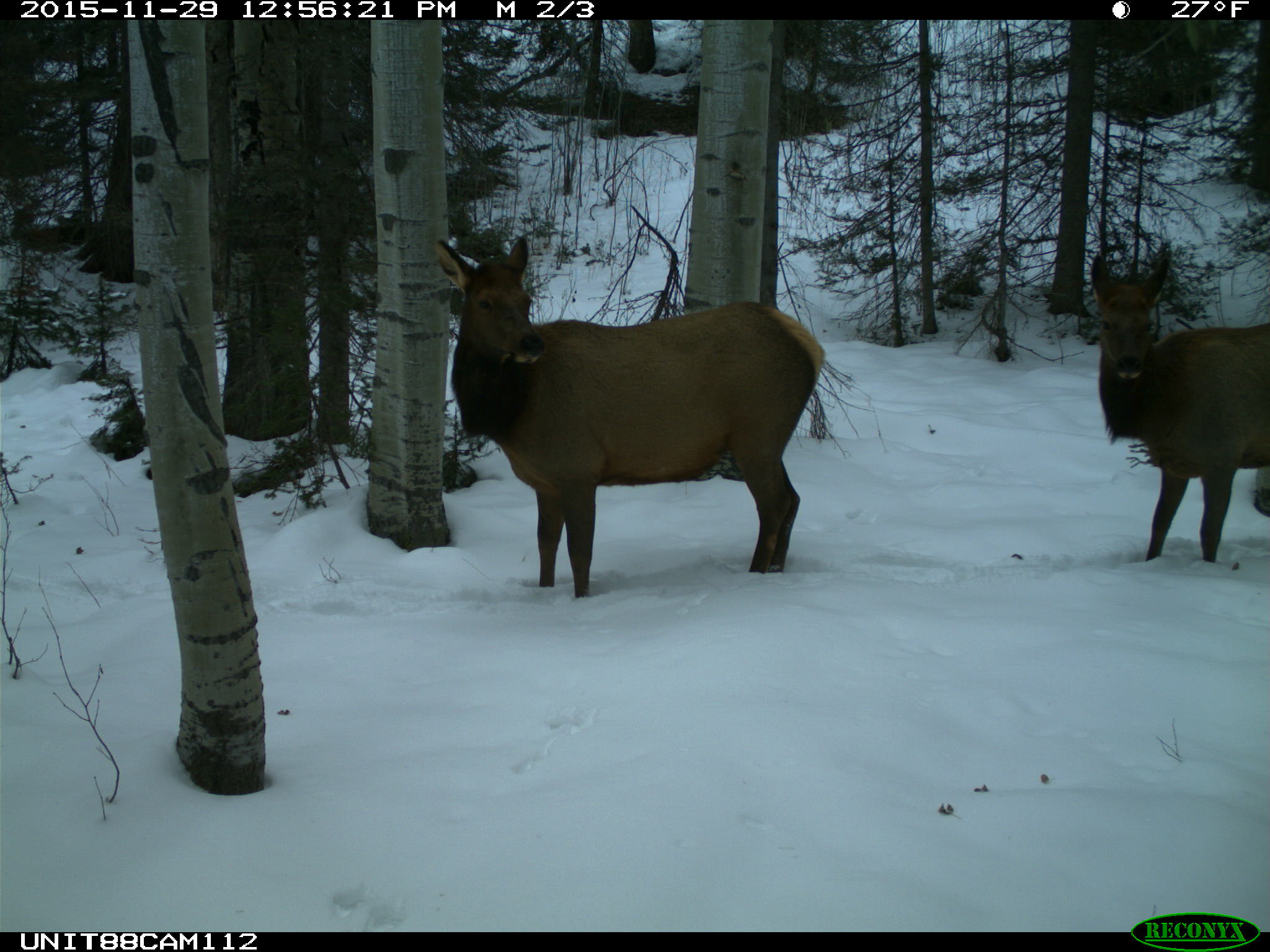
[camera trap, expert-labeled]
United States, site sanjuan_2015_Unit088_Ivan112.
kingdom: Animalia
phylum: Chordata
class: Mammalia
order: Artiodactyla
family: Cervidae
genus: Cervus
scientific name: Cervus elaphus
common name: red deer